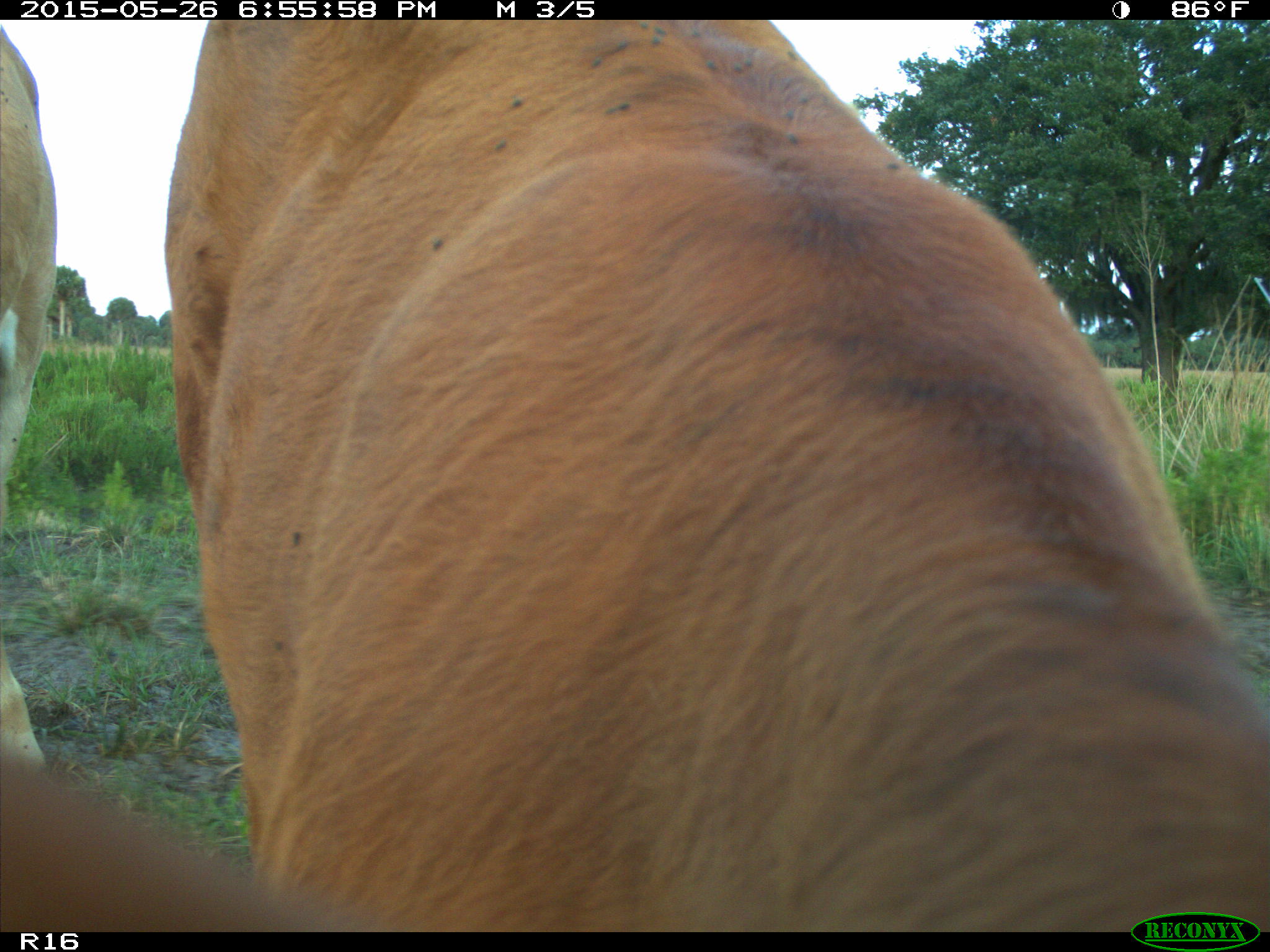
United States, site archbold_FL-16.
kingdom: Animalia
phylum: Chordata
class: Mammalia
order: Artiodactyla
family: Bovidae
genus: Bos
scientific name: Bos taurus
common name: domestic cow